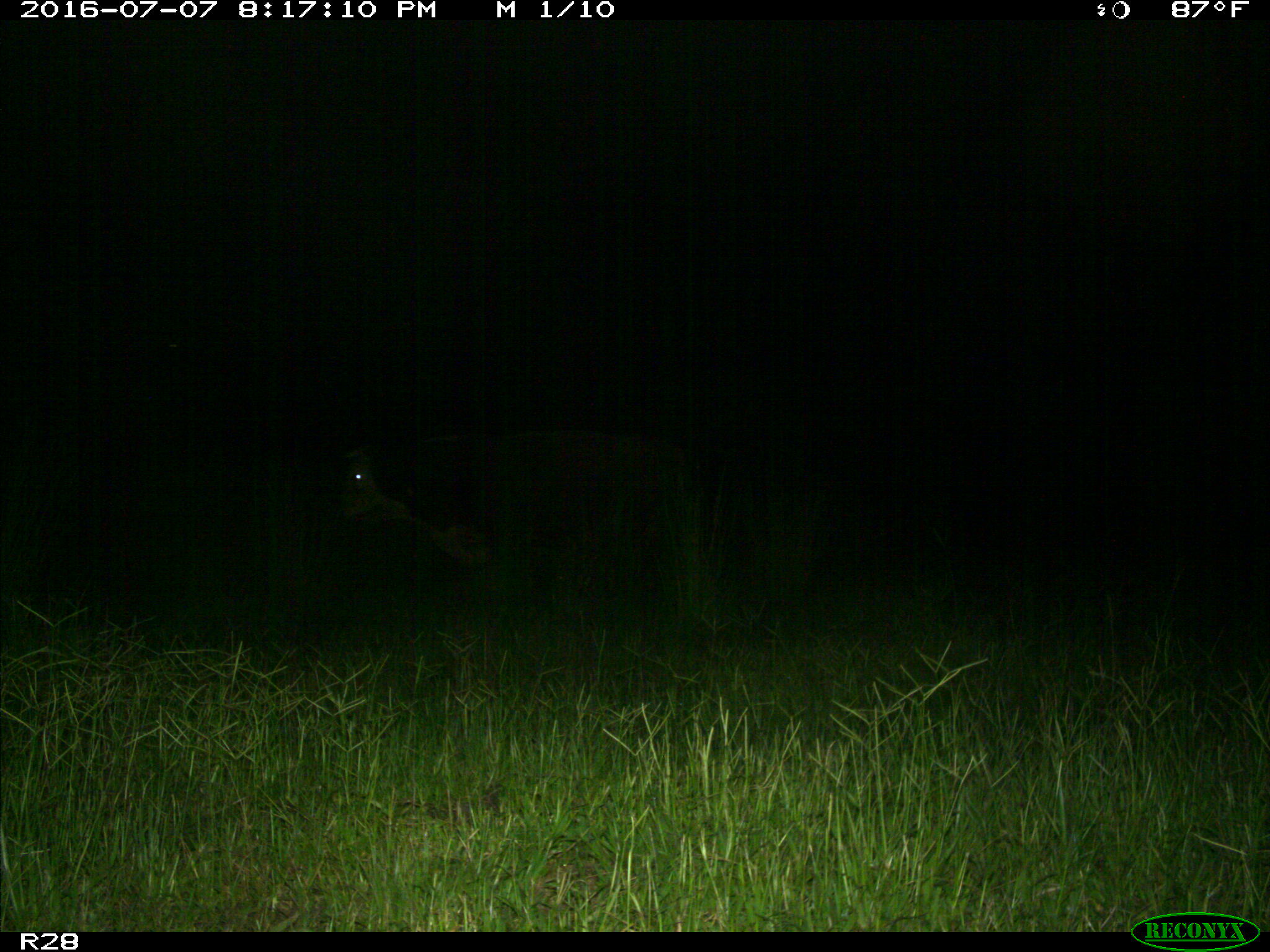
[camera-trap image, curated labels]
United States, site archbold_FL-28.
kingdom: Animalia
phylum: Chordata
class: Mammalia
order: Artiodactyla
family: Bovidae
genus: Bos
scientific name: Bos taurus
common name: domestic cow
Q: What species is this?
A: Bos taurus (domestic cow).